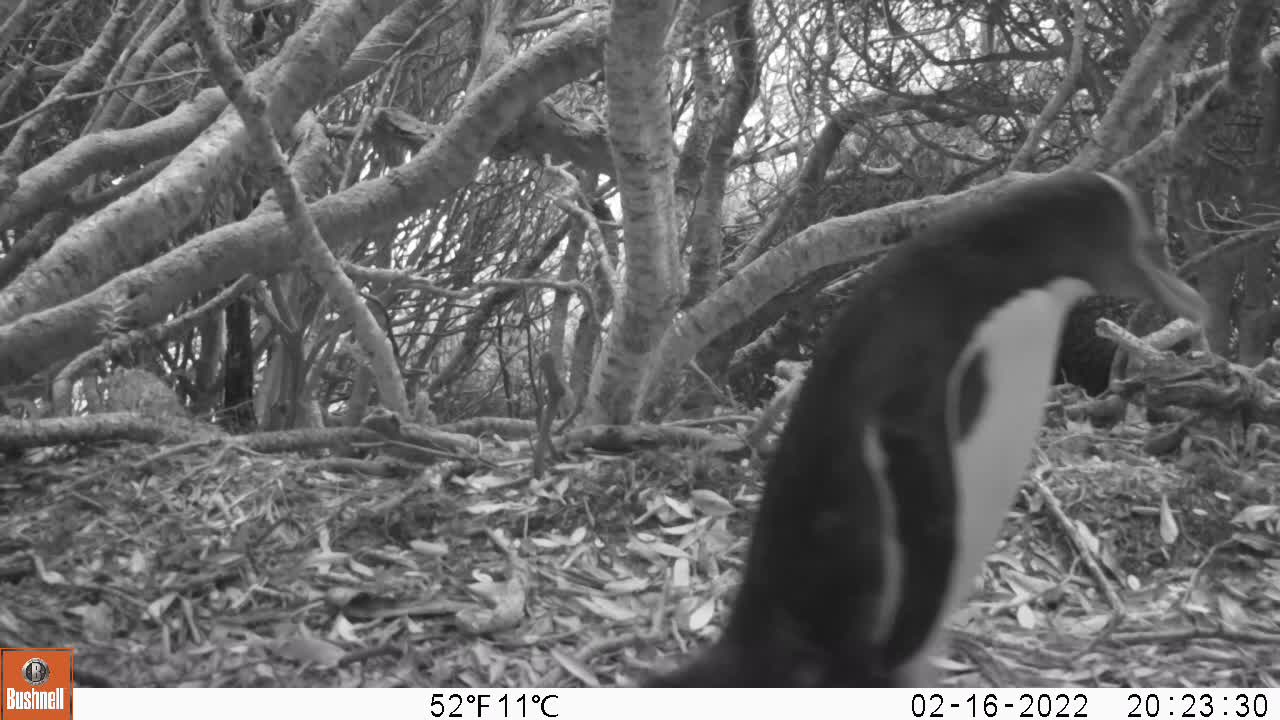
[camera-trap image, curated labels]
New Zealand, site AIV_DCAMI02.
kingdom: Animalia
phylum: Chordata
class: Aves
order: Sphenisciformes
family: Spheniscidae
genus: Megadyptes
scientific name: Megadyptes antipodes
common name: yellow-eyed penguin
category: yellow eyed penguin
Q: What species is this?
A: Yellow eyed penguin (yellow-eyed penguin) (Megadyptes antipodes).